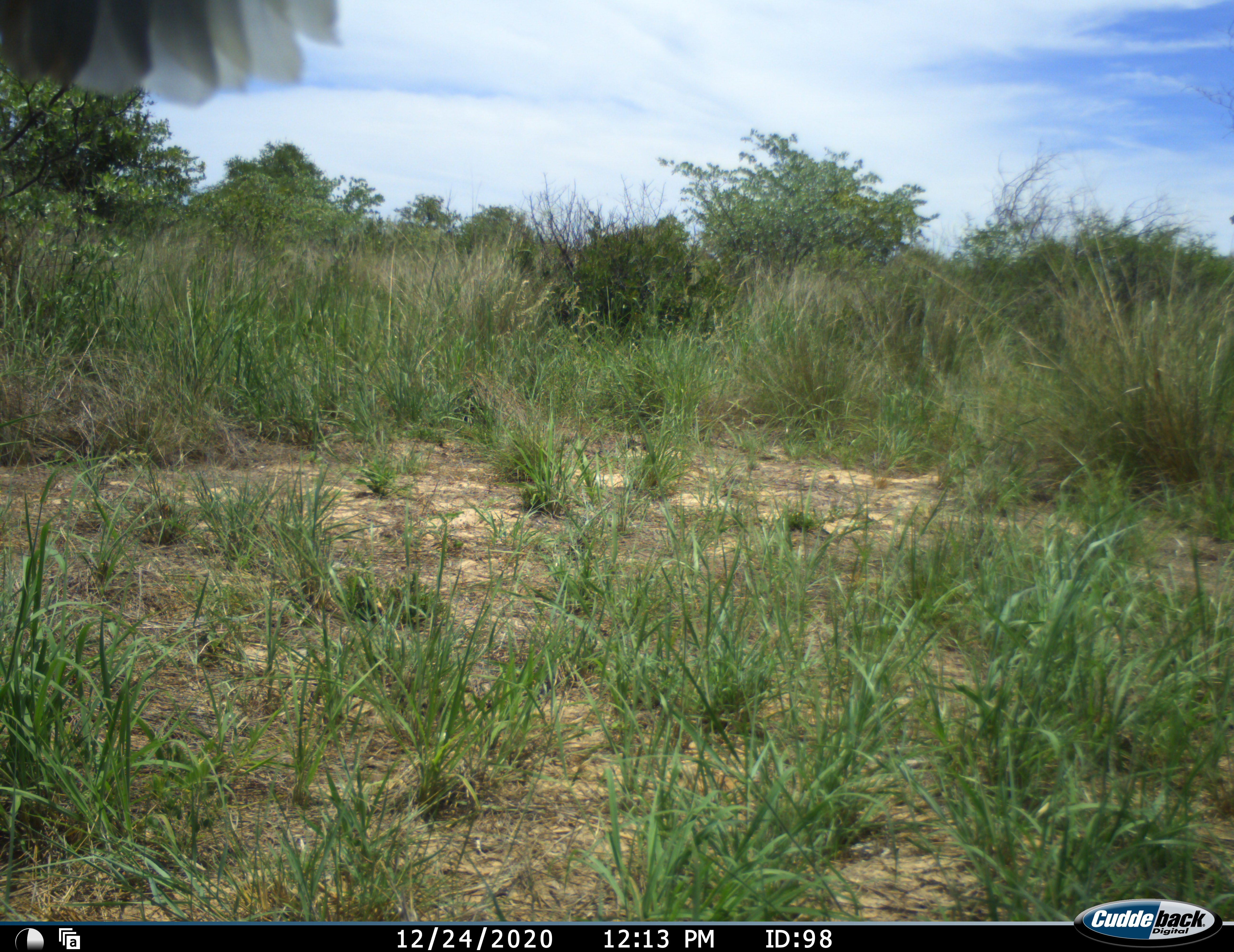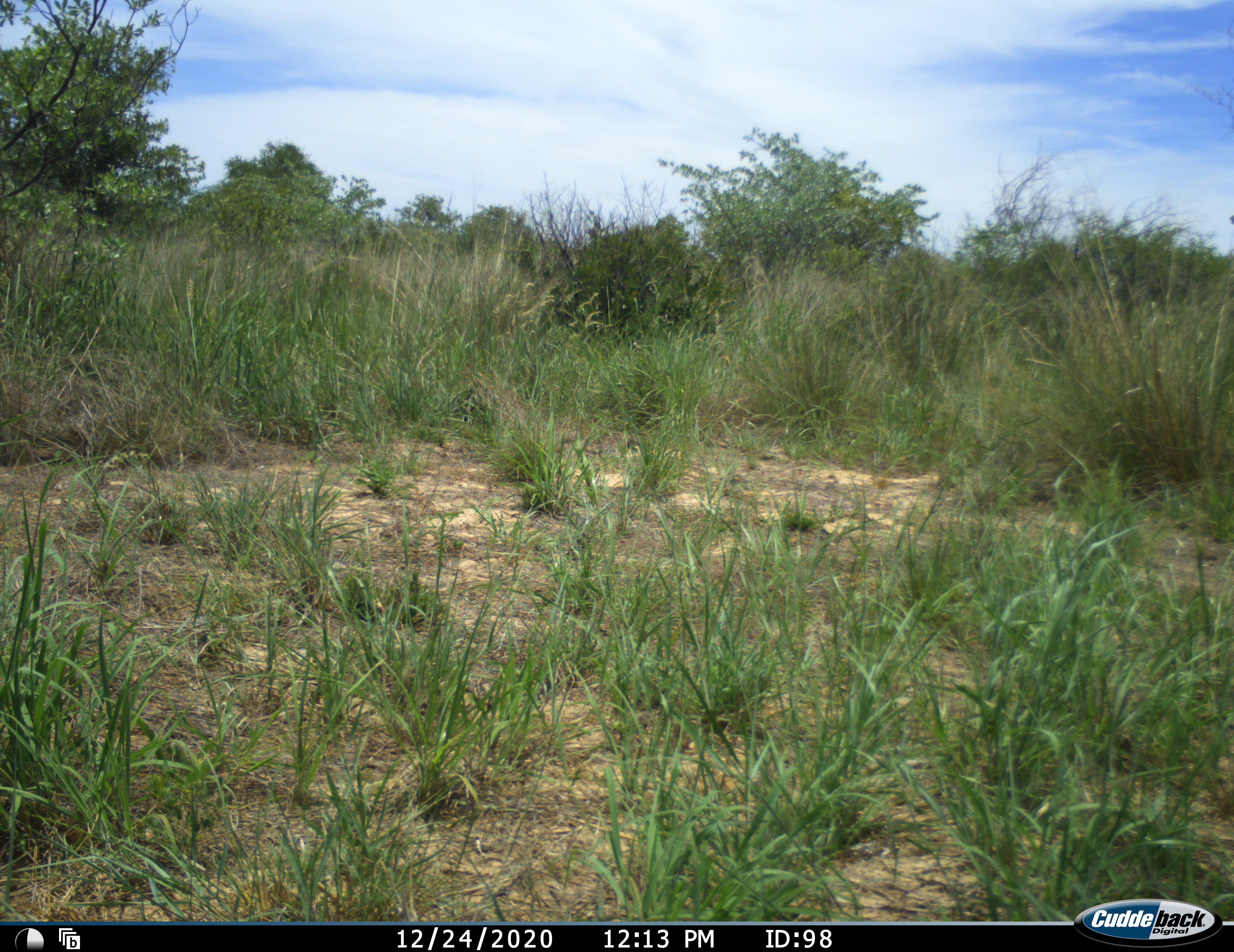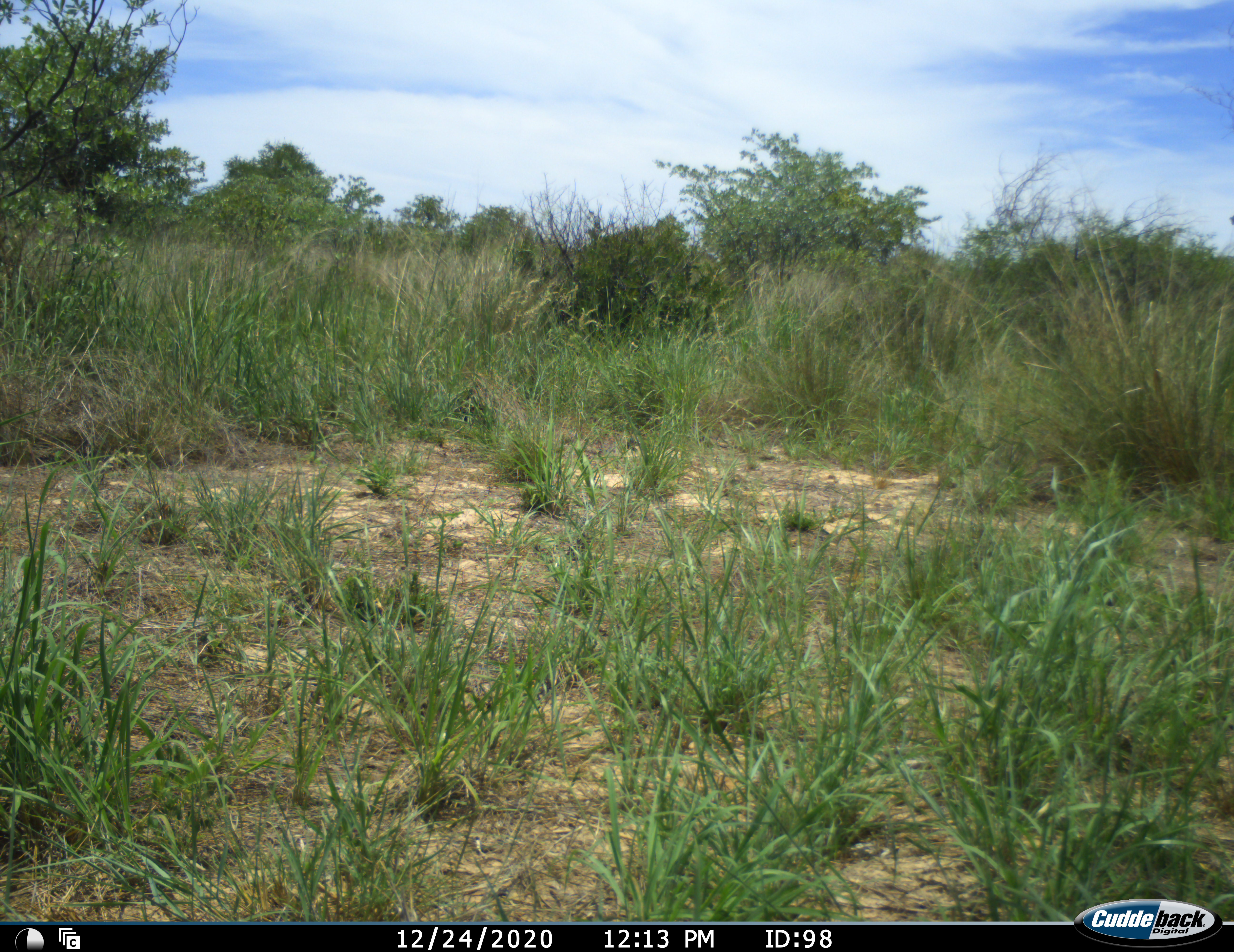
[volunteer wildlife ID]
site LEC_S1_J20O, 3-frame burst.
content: unidentified animal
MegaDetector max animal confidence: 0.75